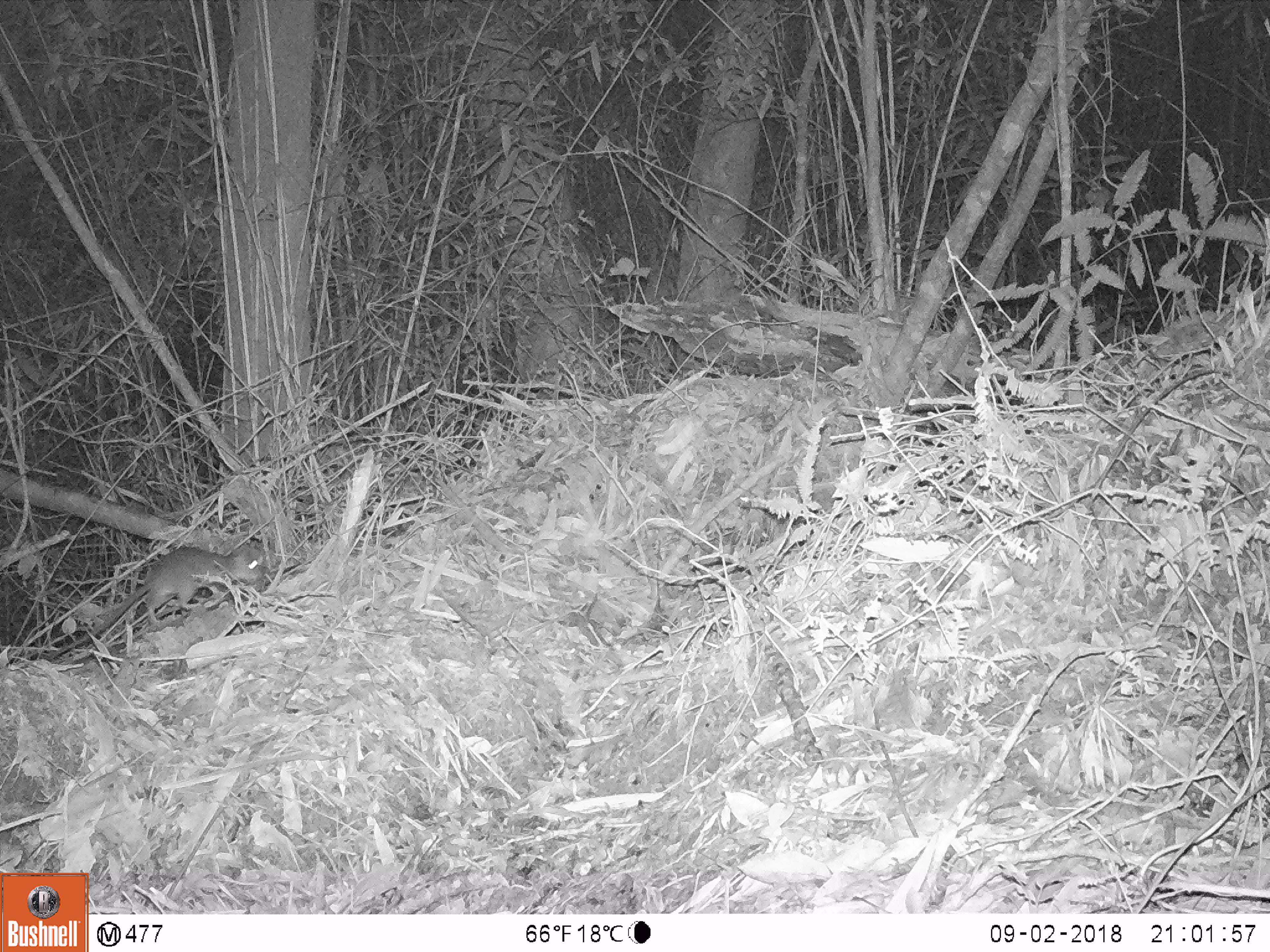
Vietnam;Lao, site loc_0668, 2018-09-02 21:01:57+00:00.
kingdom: Animalia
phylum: Chordata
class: Mammalia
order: Rodentia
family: Muridae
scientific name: Muridae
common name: old-world mice and rats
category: unidentified murid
Unidentified murid (old-world mice and rats) (Muridae). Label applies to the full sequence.